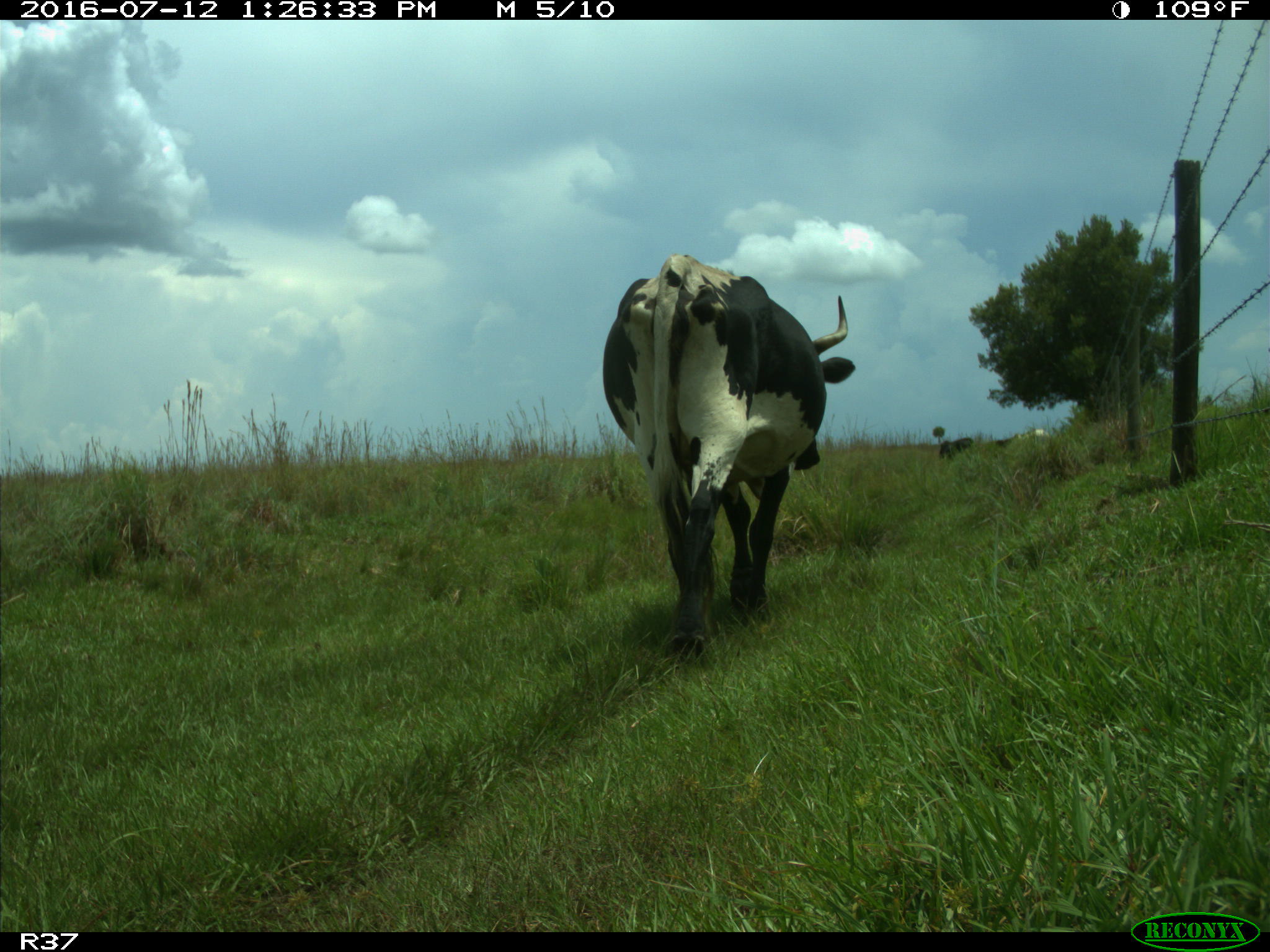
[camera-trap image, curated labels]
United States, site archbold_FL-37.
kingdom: Animalia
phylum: Chordata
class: Mammalia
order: Artiodactyla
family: Bovidae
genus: Bos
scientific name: Bos taurus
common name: domestic cow